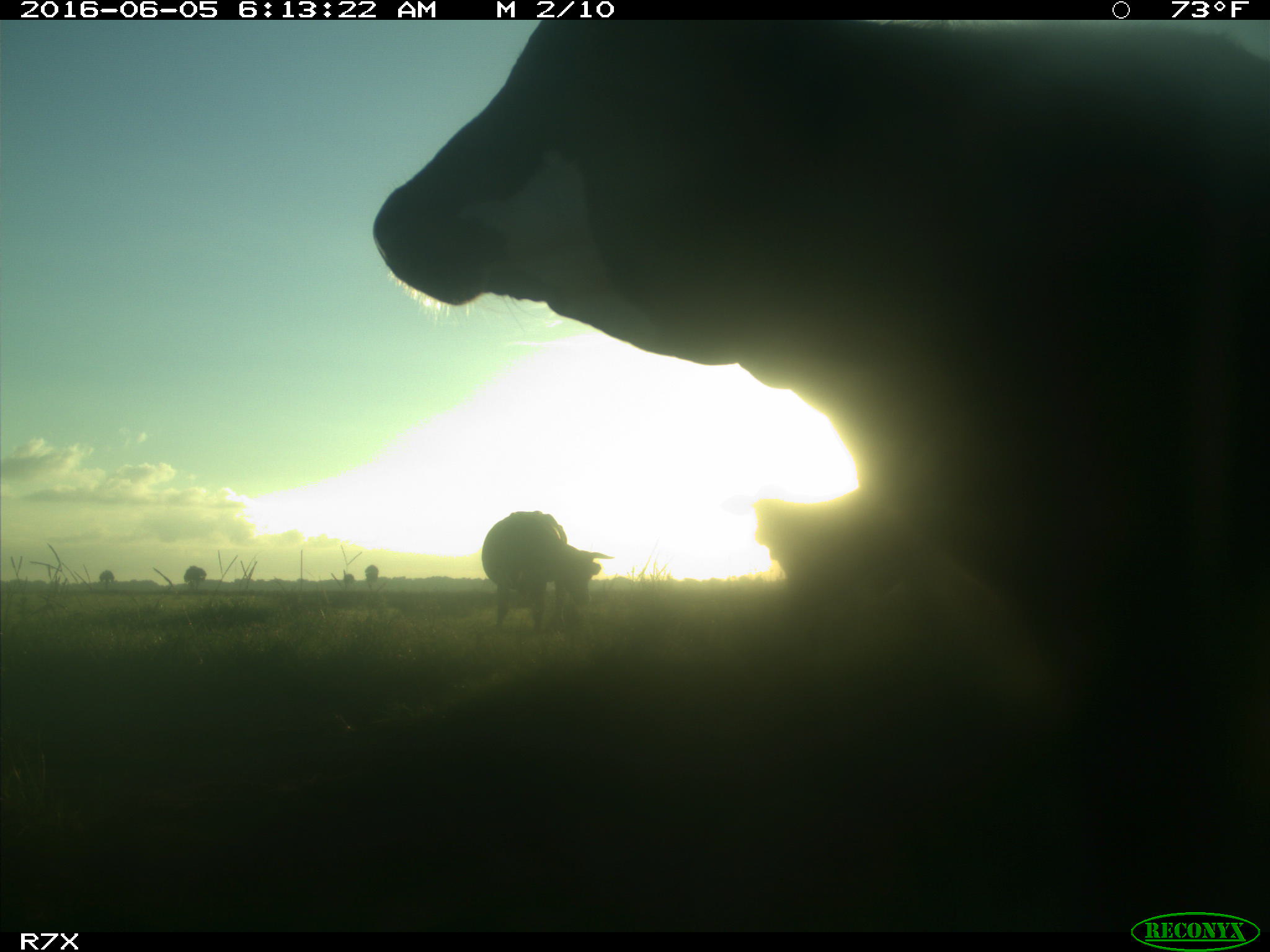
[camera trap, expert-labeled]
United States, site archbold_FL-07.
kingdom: Animalia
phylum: Chordata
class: Mammalia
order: Artiodactyla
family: Bovidae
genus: Bos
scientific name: Bos taurus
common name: domestic cow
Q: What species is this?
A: Bos taurus (domestic cow).